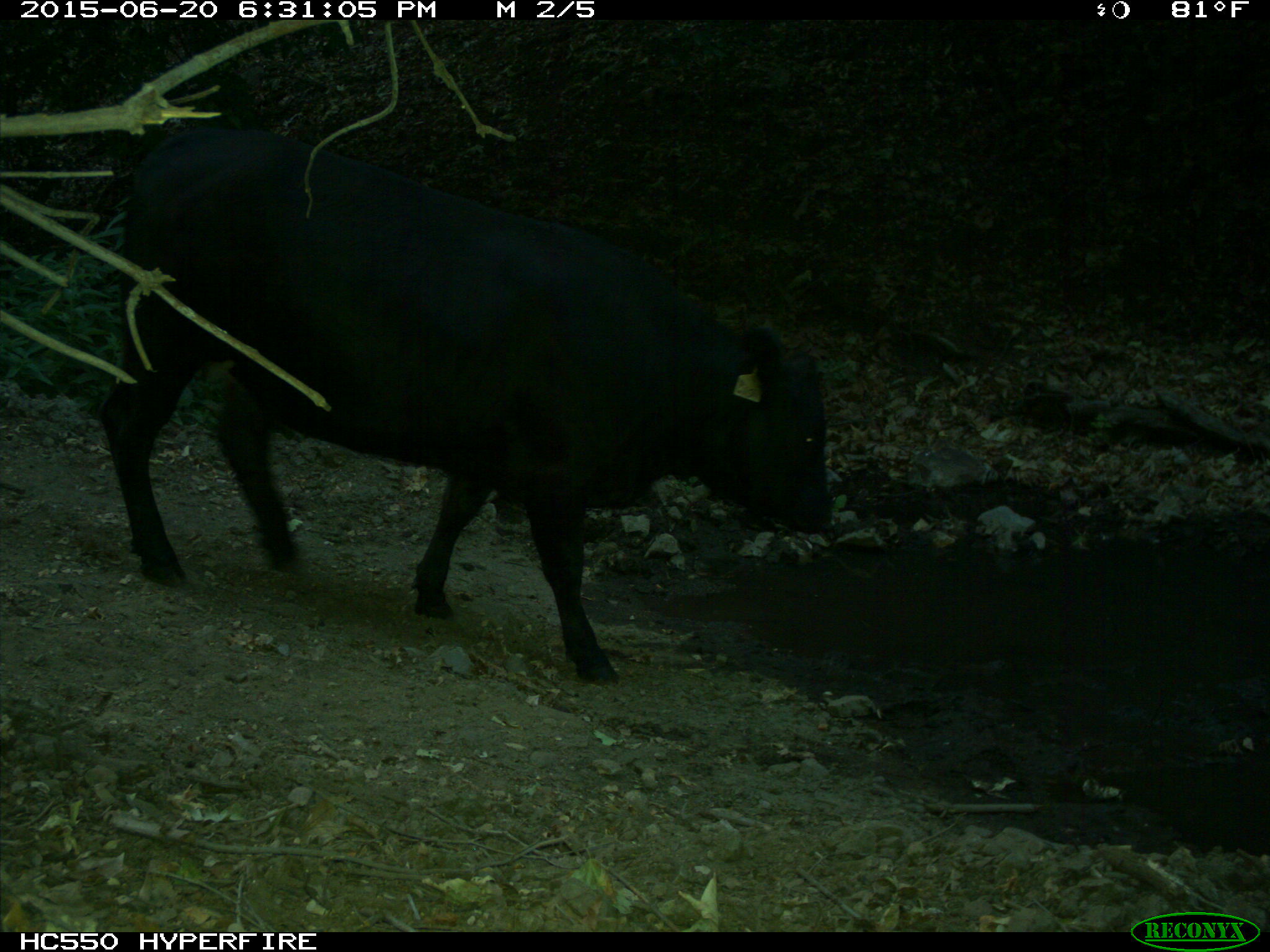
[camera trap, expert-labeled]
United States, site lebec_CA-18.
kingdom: Animalia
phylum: Chordata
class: Mammalia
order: Artiodactyla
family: Bovidae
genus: Bos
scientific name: Bos taurus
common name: domestic cow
Bos taurus (domestic cow).